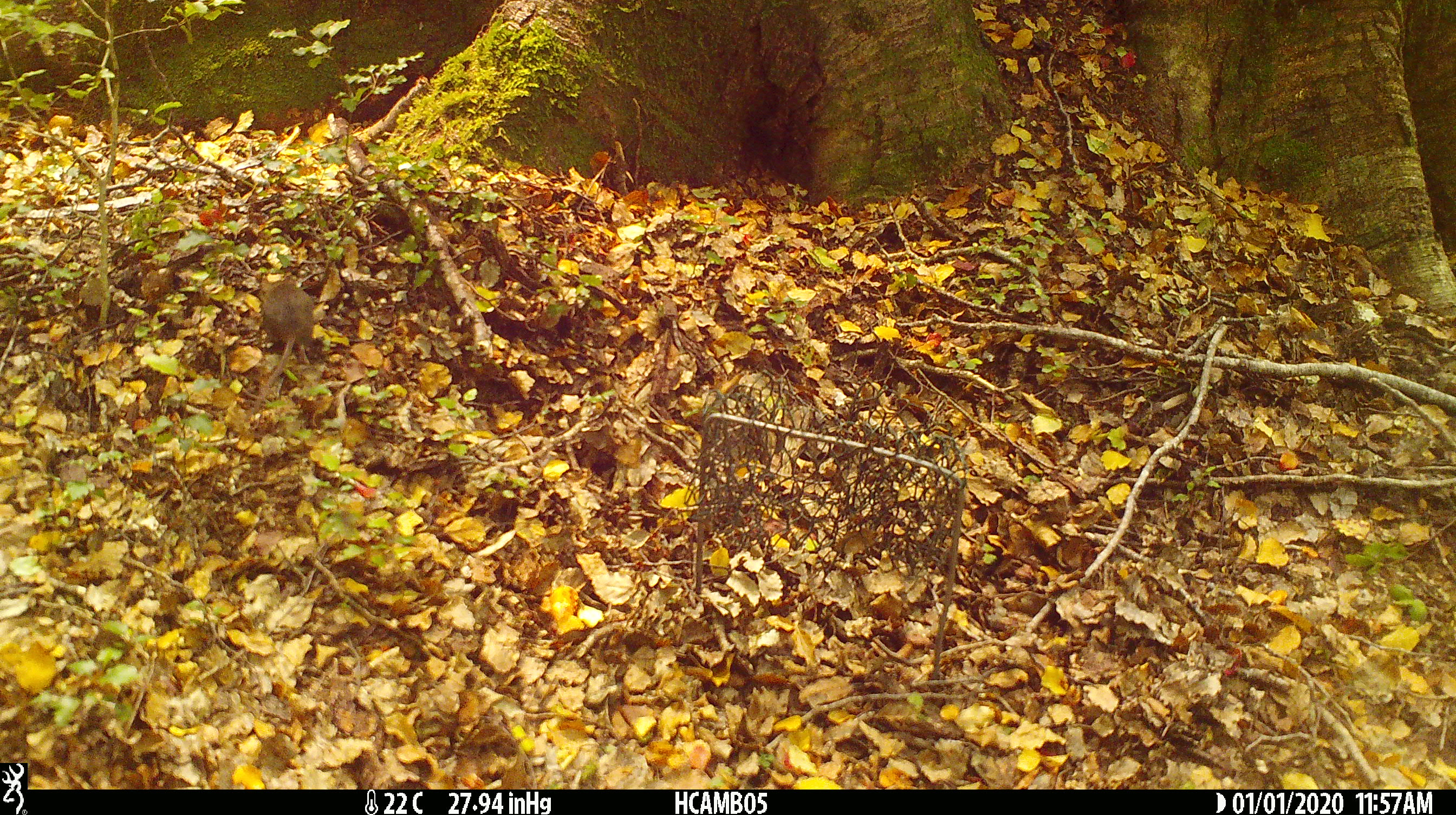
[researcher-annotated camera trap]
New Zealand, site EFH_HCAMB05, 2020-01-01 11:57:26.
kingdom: Animalia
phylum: Chordata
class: Mammalia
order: Rodentia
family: Muridae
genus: Mus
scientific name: Mus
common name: mouse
Mouse (Mus).